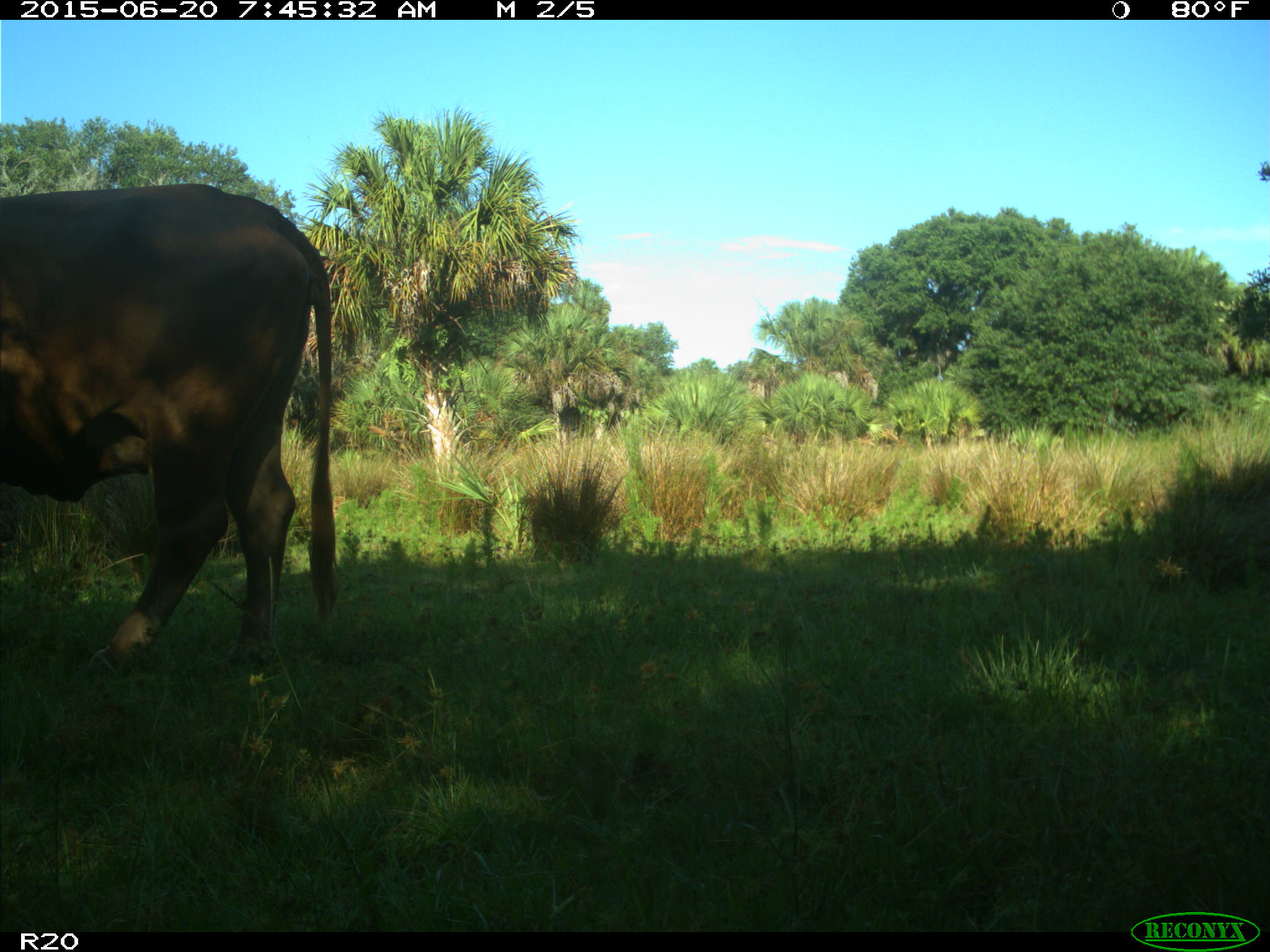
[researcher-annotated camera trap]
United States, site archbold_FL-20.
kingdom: Animalia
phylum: Chordata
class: Mammalia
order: Artiodactyla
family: Bovidae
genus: Bos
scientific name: Bos taurus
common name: domestic cow